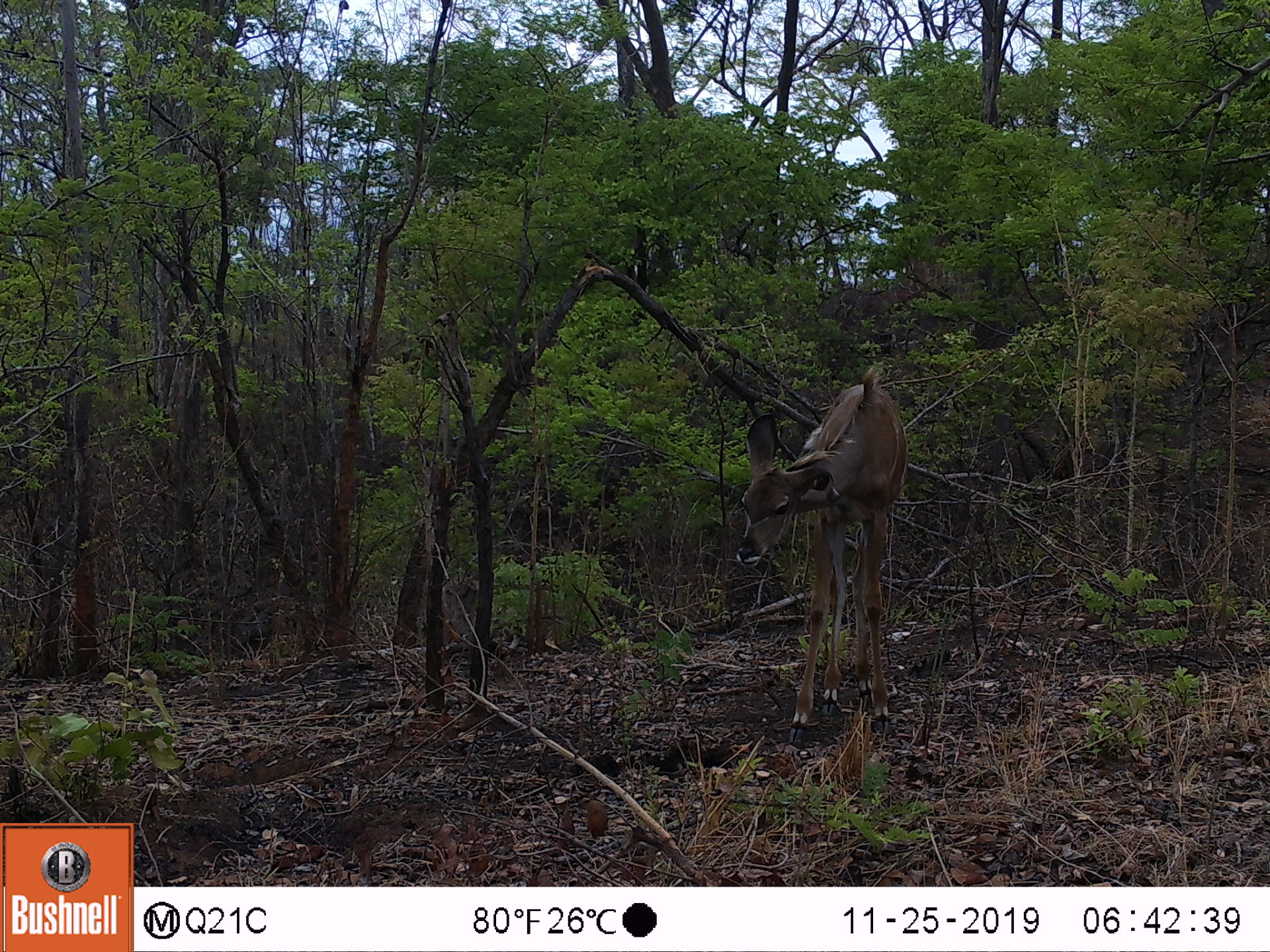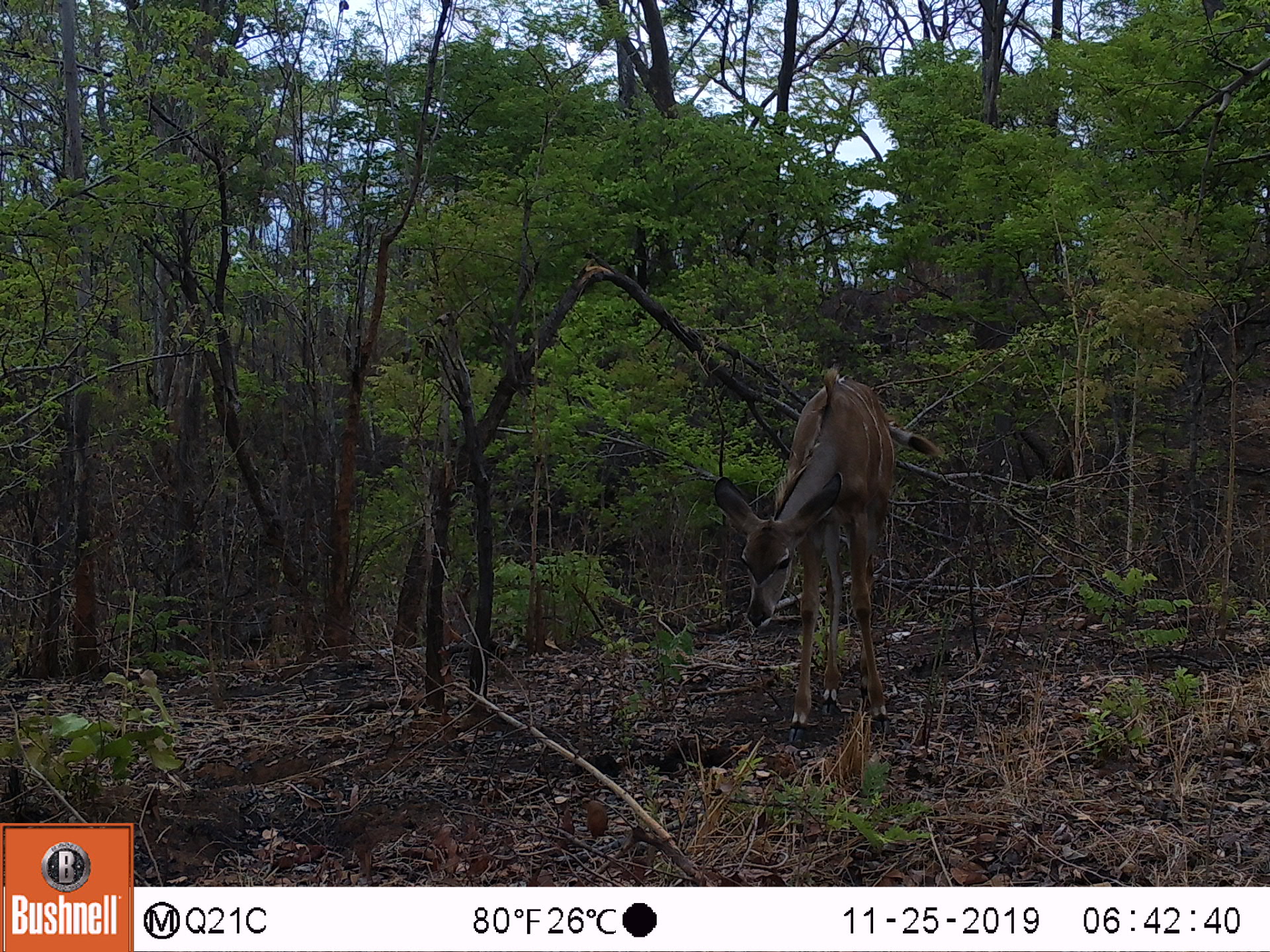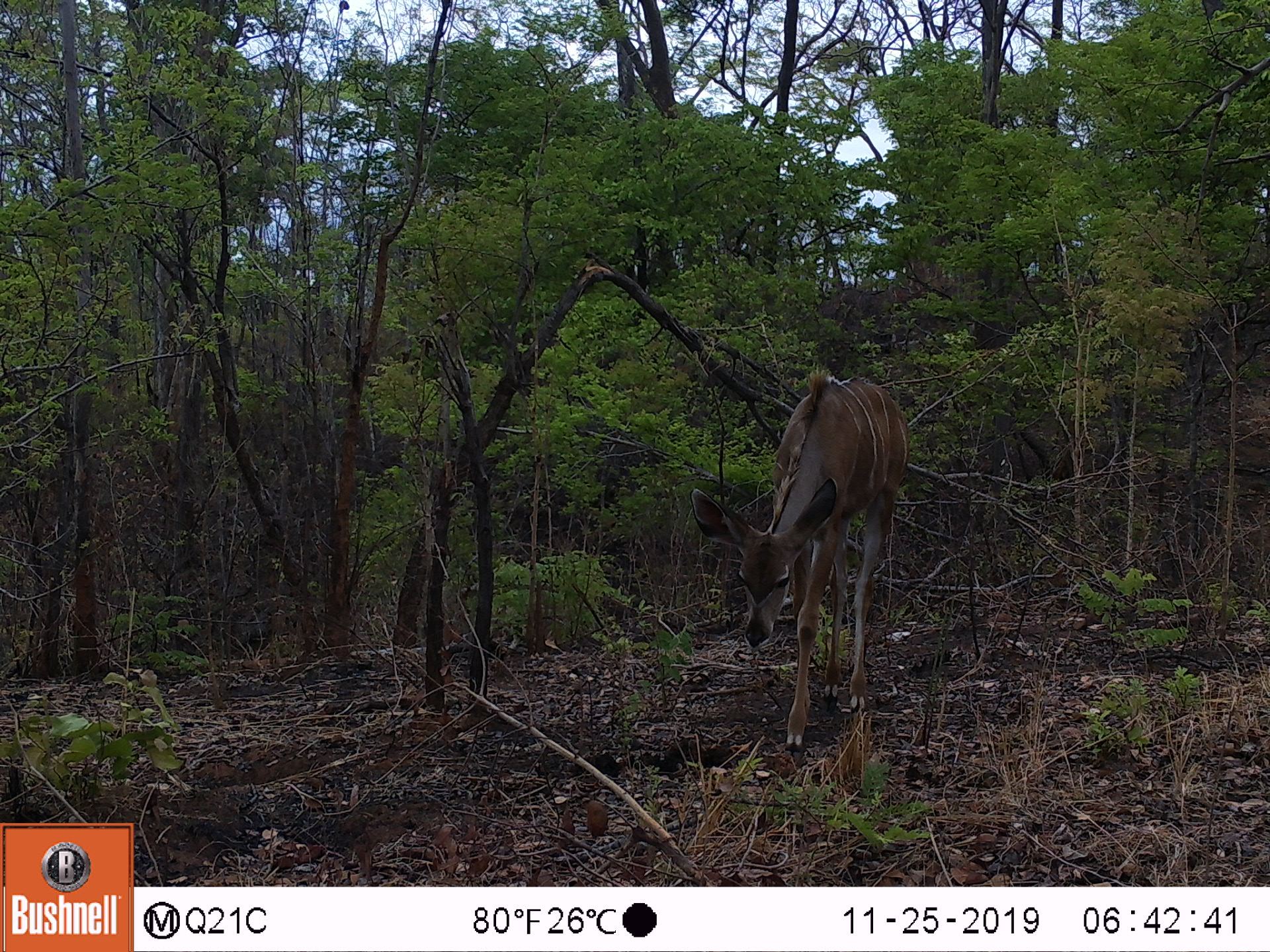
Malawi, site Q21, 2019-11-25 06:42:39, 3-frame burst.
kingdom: Animalia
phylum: Chordata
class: Mammalia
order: Artiodactyla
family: Bovidae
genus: Tragelaphus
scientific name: Tragelaphus strepsiceros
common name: greater kudu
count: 1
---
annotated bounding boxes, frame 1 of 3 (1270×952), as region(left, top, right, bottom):
greater kudu: region(705, 360, 924, 751)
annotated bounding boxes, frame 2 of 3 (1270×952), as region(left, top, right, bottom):
greater kudu: region(700, 370, 926, 752)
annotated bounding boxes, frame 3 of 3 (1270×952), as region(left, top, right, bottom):
greater kudu: region(676, 377, 924, 754)